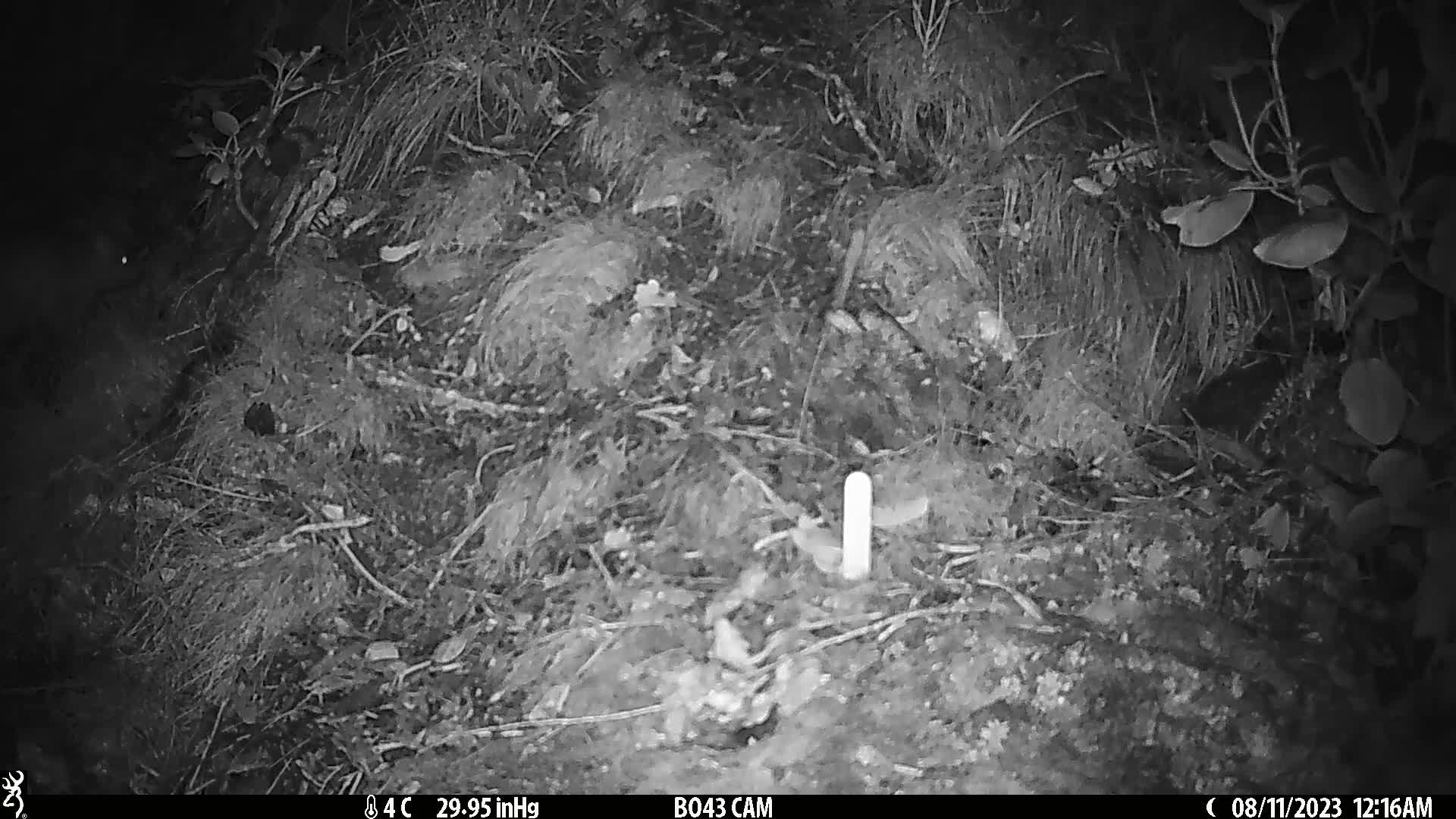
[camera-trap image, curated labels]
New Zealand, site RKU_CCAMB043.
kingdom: Animalia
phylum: Chordata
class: Mammalia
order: Diprotodontia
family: Phalangeridae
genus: Trichosurus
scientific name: Trichosurus vulpecula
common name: common brushtail possum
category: possum